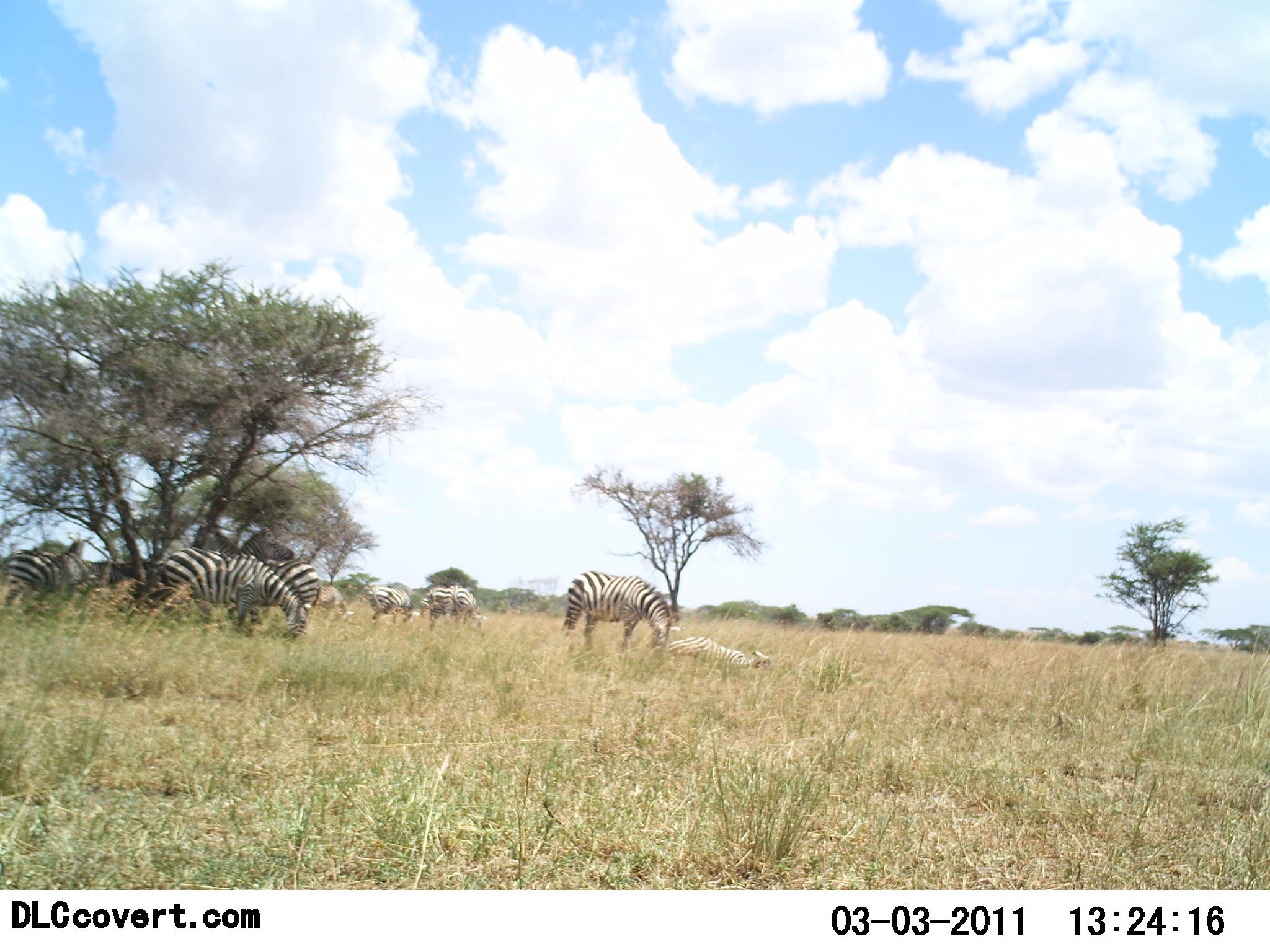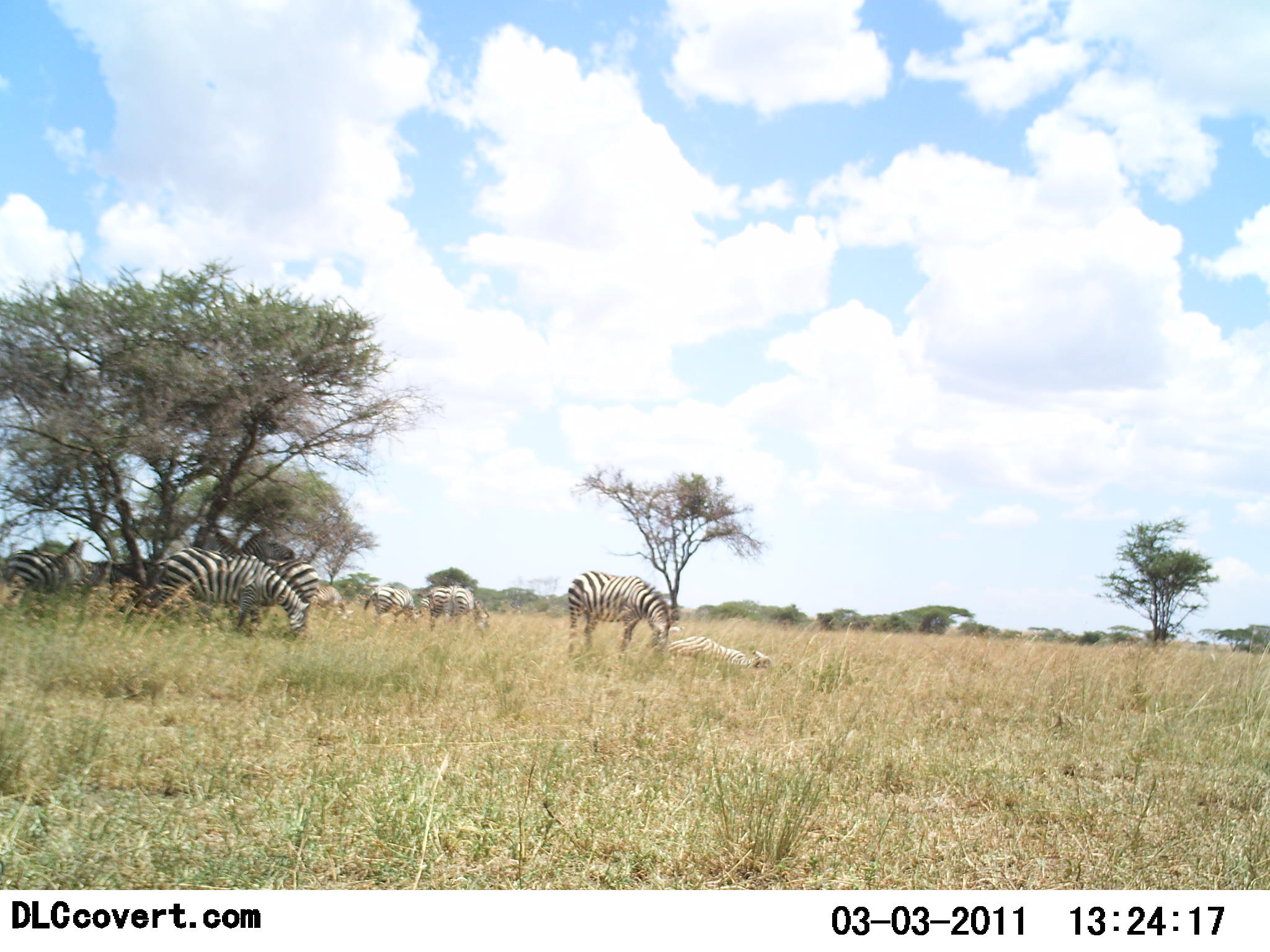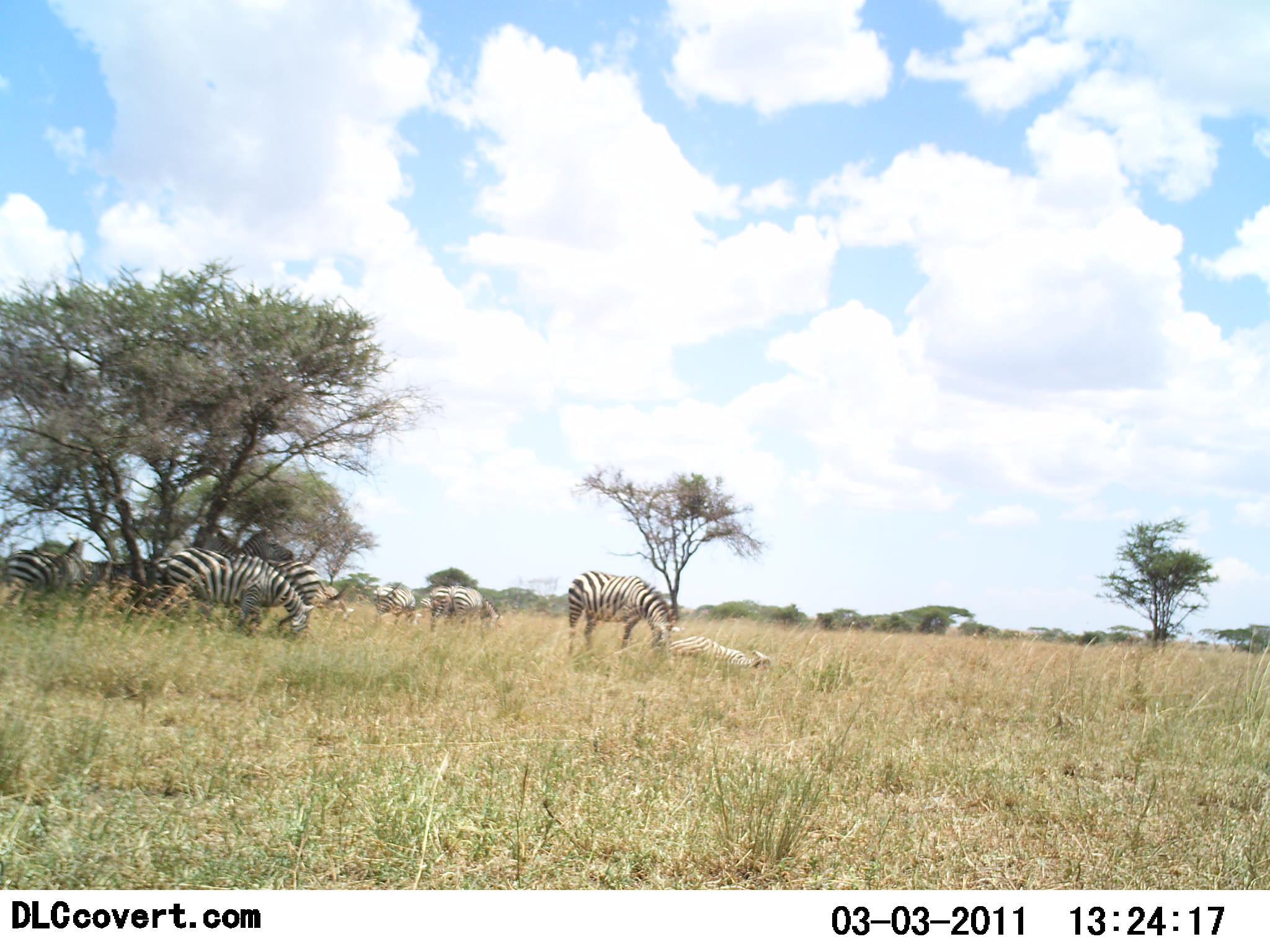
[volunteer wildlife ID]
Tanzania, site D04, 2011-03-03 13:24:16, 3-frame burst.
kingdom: Animalia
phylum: Chordata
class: Mammalia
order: Perissodactyla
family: Equidae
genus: Equus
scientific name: Equus quagga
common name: plains zebra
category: zebra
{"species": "zebra (plains zebra) (Equus quagga)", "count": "7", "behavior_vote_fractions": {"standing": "57%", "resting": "43%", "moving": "0%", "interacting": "0%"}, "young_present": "0%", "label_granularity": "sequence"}